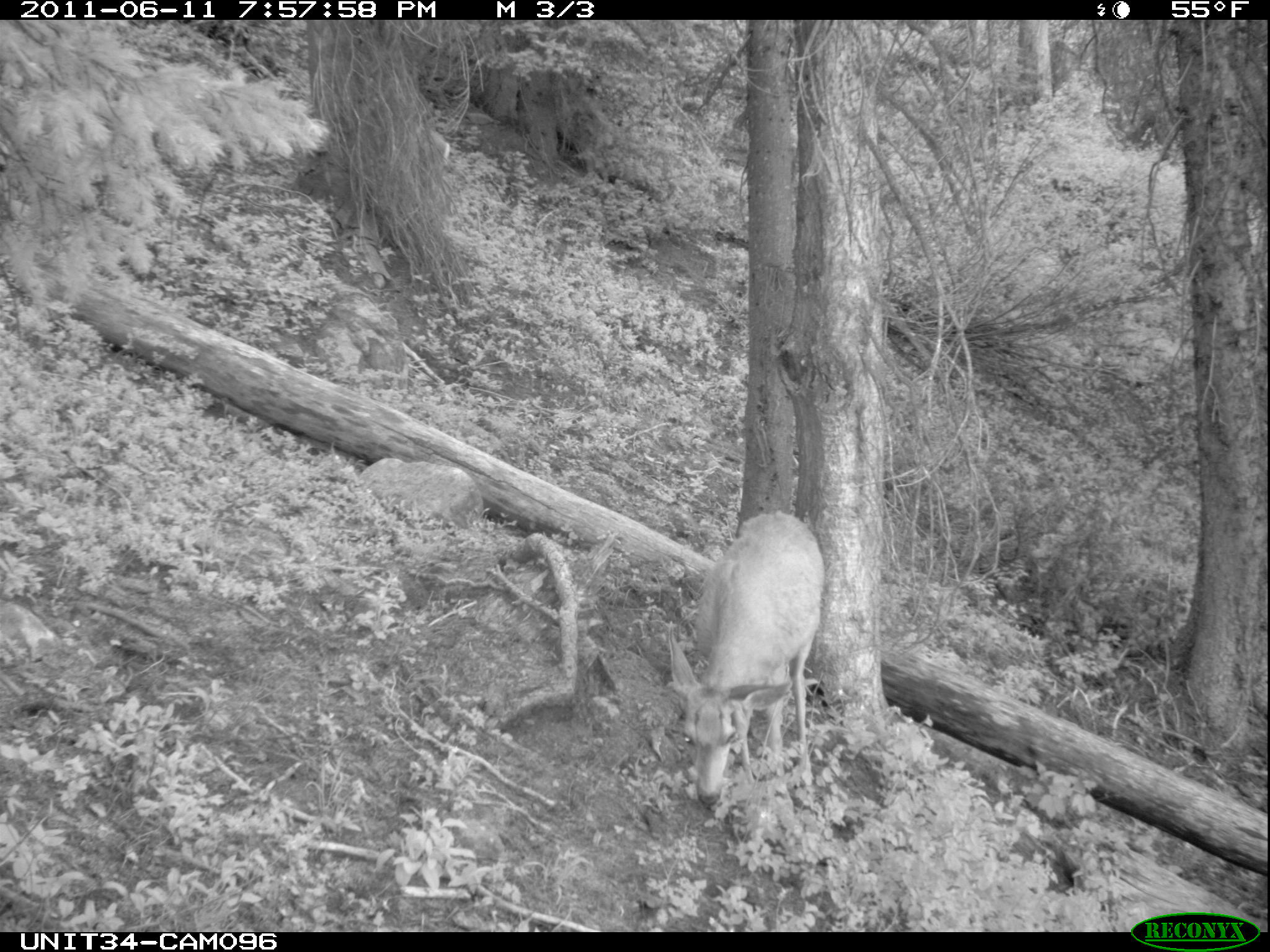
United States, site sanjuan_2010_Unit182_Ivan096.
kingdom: Animalia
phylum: Chordata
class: Mammalia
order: Artiodactyla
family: Cervidae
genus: Odocoileus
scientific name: Odocoileus hemionus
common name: mule deer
Odocoileus hemionus (mule deer).